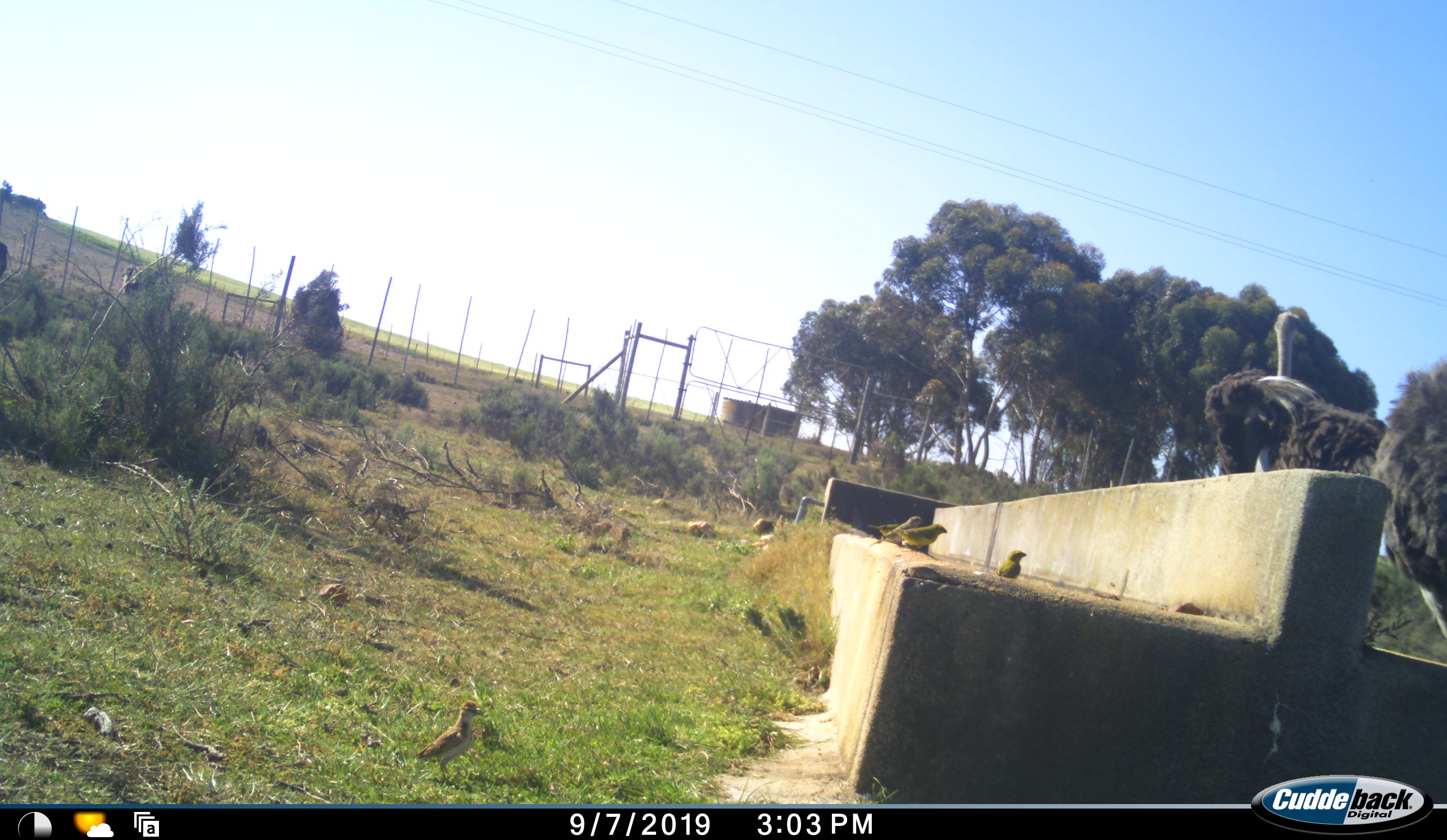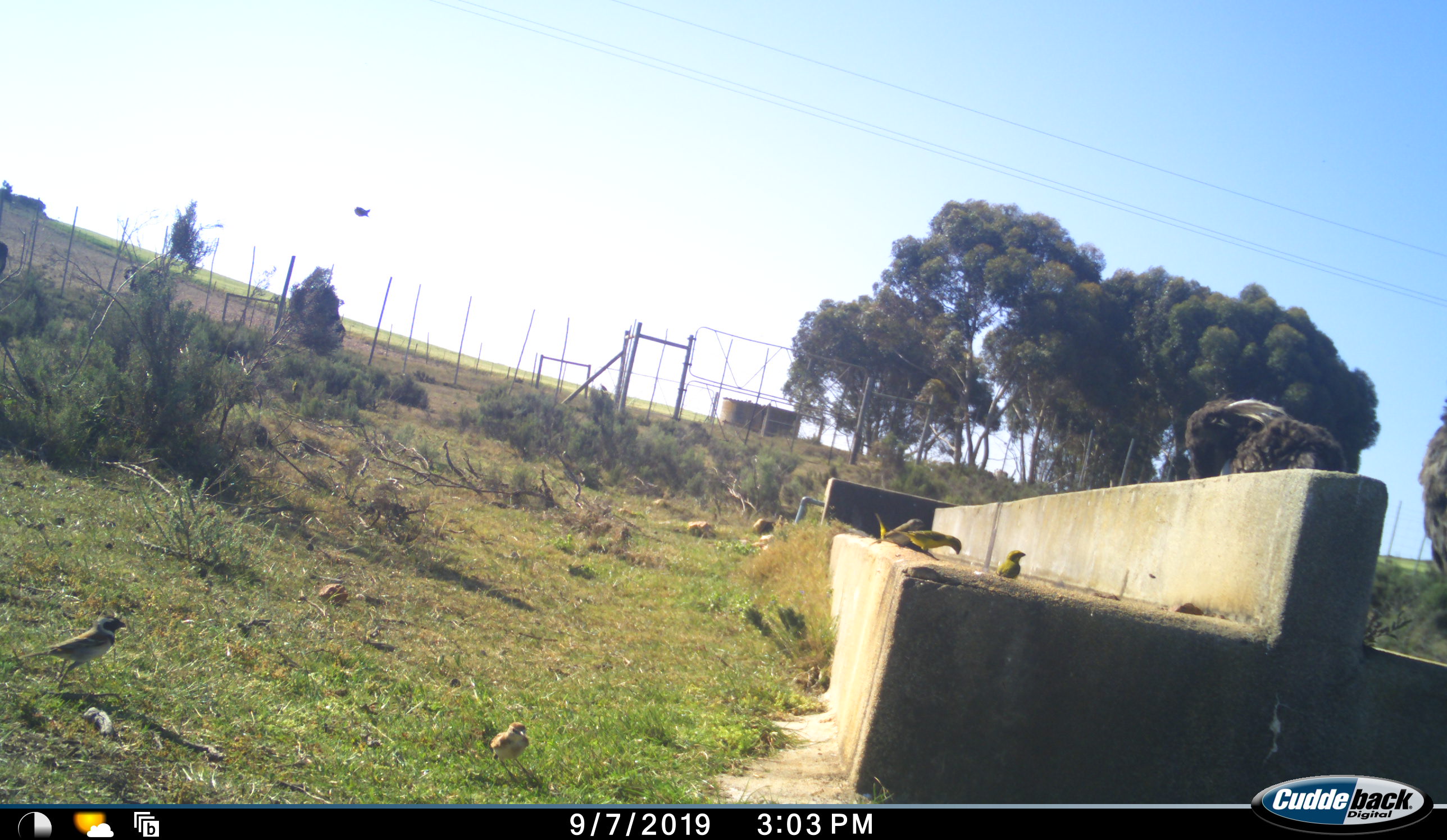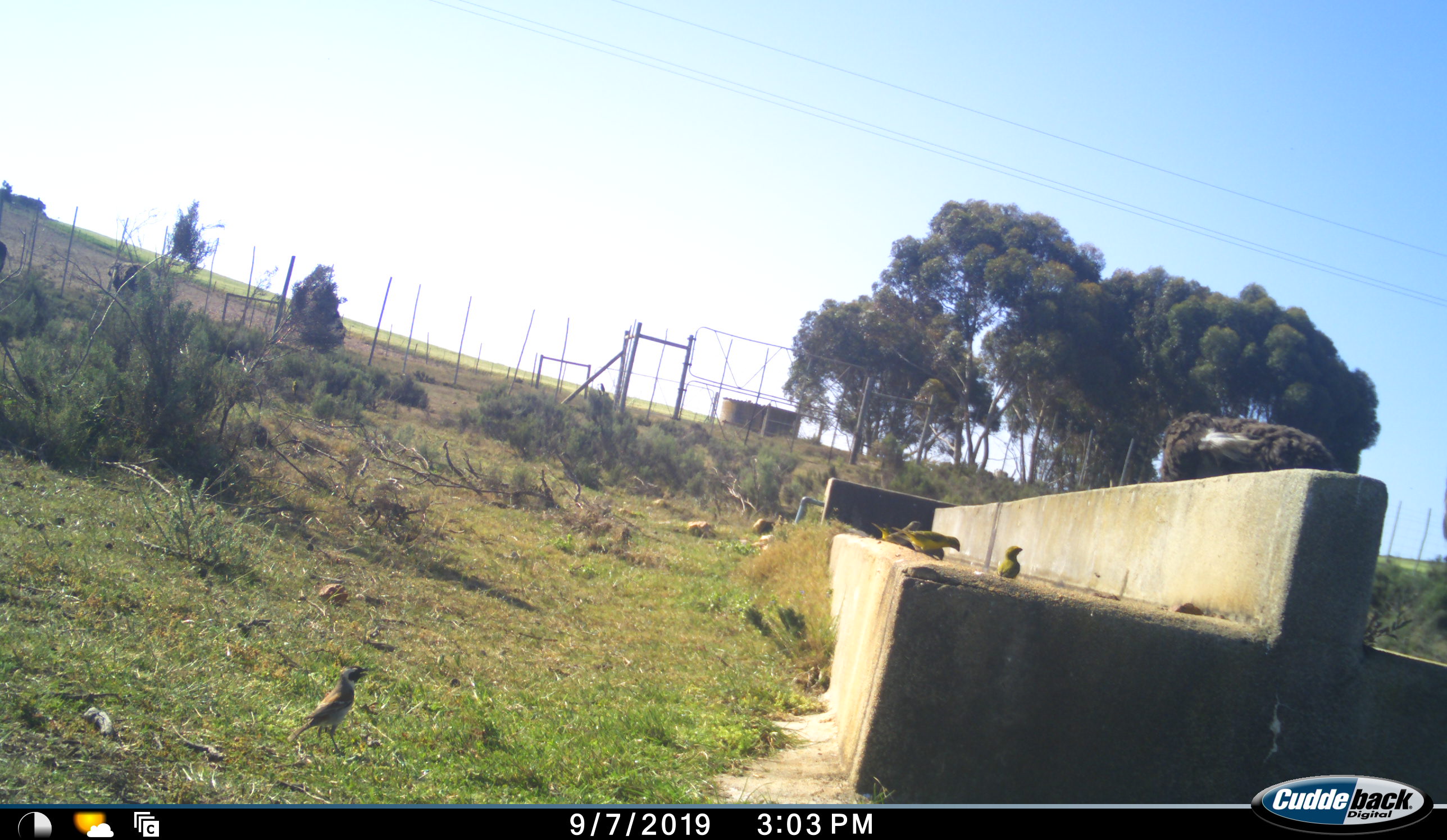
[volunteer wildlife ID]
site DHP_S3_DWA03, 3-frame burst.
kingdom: Animalia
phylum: Chordata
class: Aves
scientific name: Aves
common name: bird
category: birdother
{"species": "birdother (bird) (Aves)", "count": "6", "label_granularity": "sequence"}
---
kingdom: Animalia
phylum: Chordata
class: Aves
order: Struthioniformes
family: Struthionidae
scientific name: Struthionidae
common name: ostrich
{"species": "ostrich (Struthionidae)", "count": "2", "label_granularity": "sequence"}